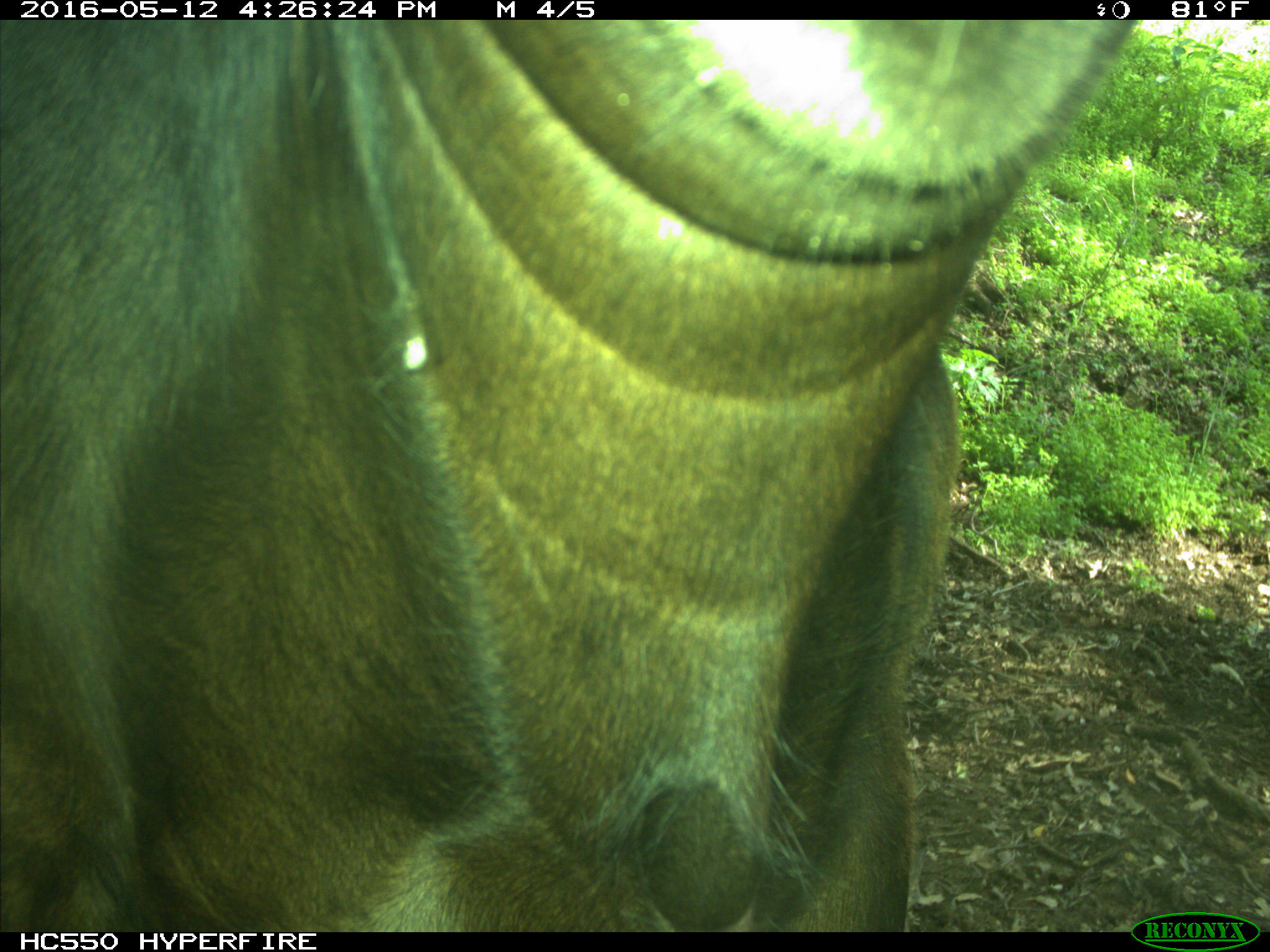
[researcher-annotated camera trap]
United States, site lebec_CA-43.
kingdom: Animalia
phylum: Chordata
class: Mammalia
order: Artiodactyla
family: Bovidae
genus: Bos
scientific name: Bos taurus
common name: domestic cow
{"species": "Bos taurus (domestic cow)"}